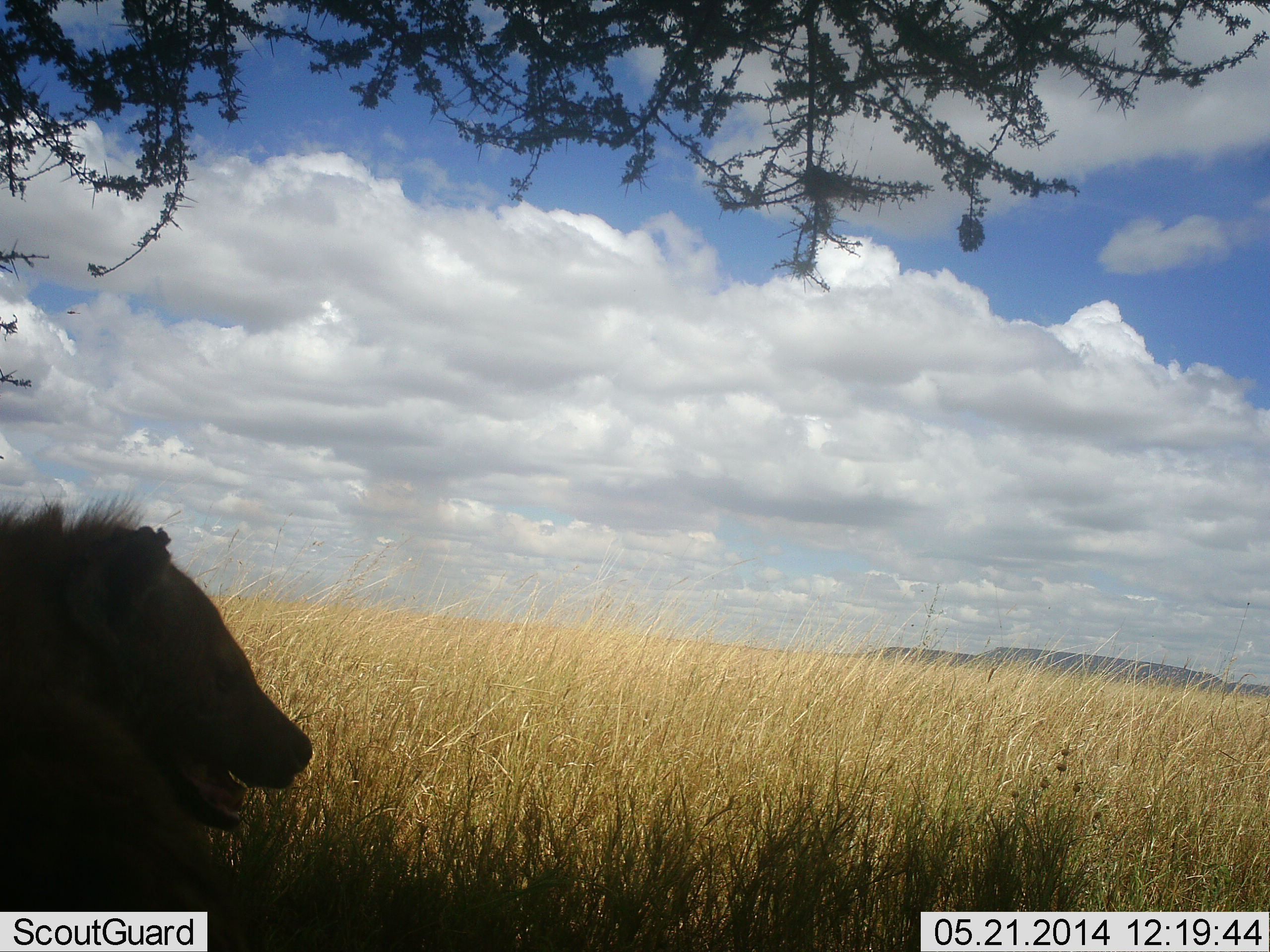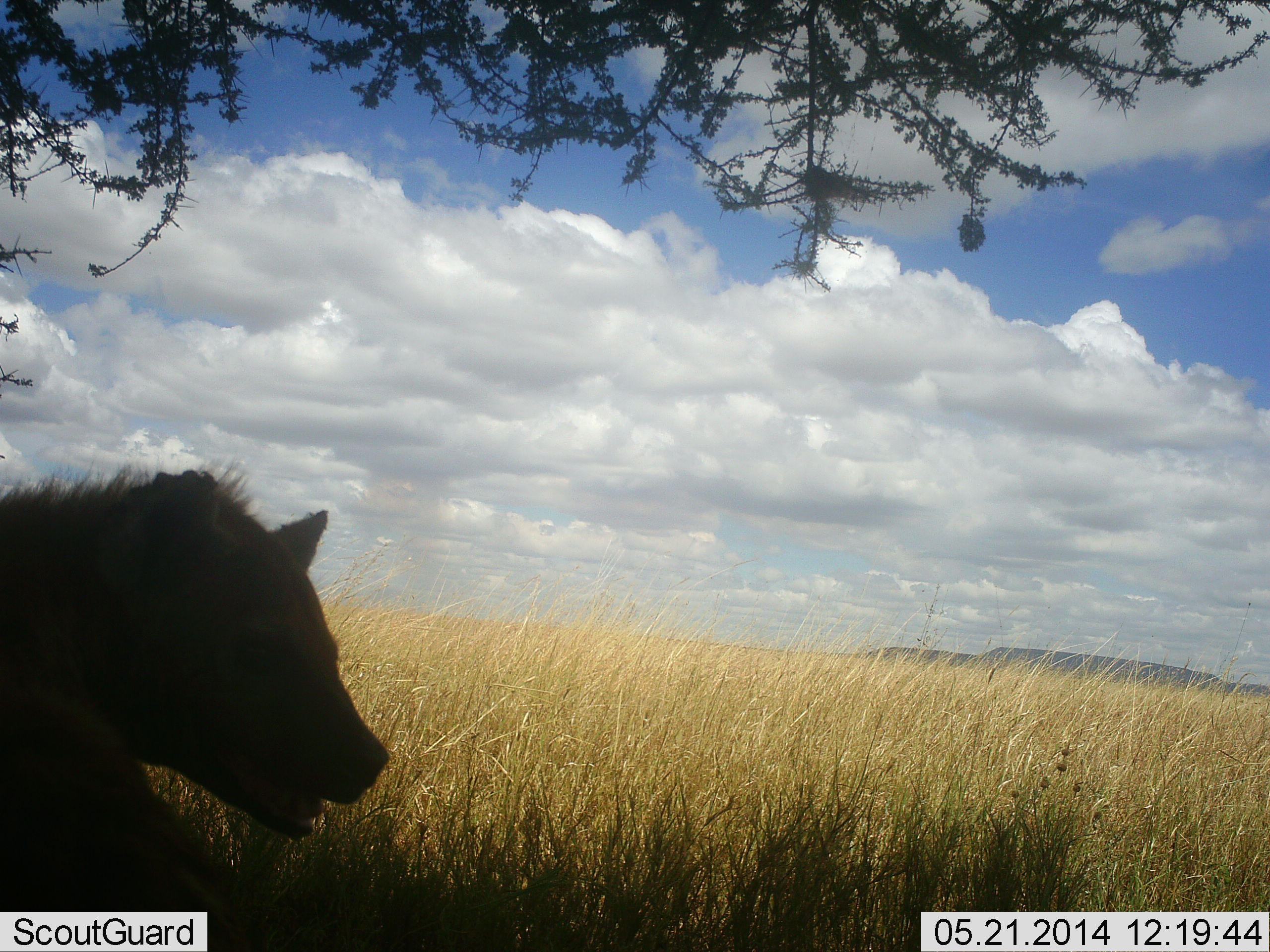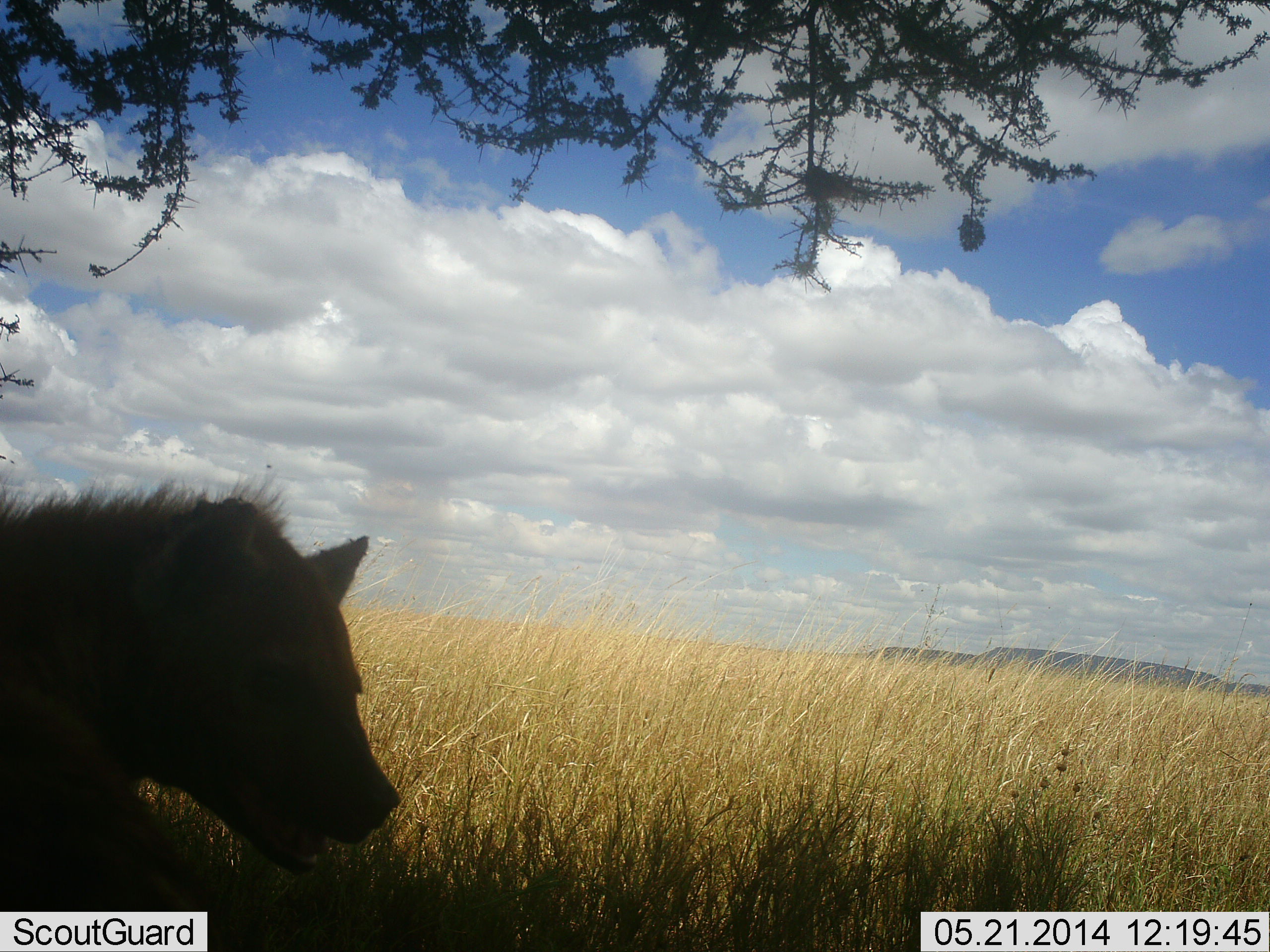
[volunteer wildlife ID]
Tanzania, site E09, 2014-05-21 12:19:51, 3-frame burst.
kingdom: Animalia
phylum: Chordata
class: Mammalia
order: Carnivora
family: Hyaenidae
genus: Crocuta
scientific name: Crocuta crocuta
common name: spotted hyena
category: hyenaspotted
Hyenaspotted (spotted hyena) (Crocuta crocuta), count 1. Behavior (volunteer vote fractions): standing 30%, resting 70%, moving 0%, interacting 0%. Young present (vote fraction): 0%. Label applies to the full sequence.